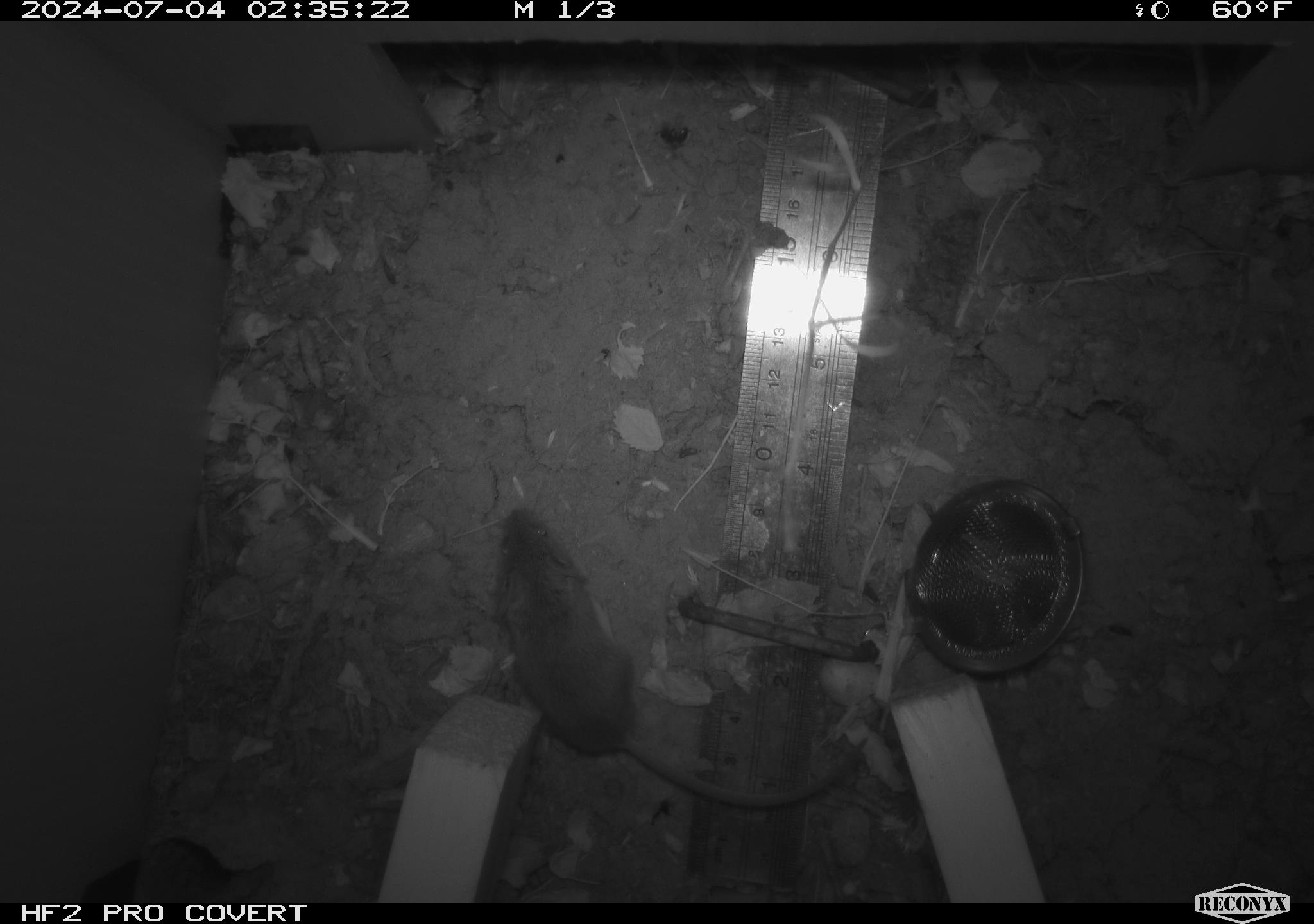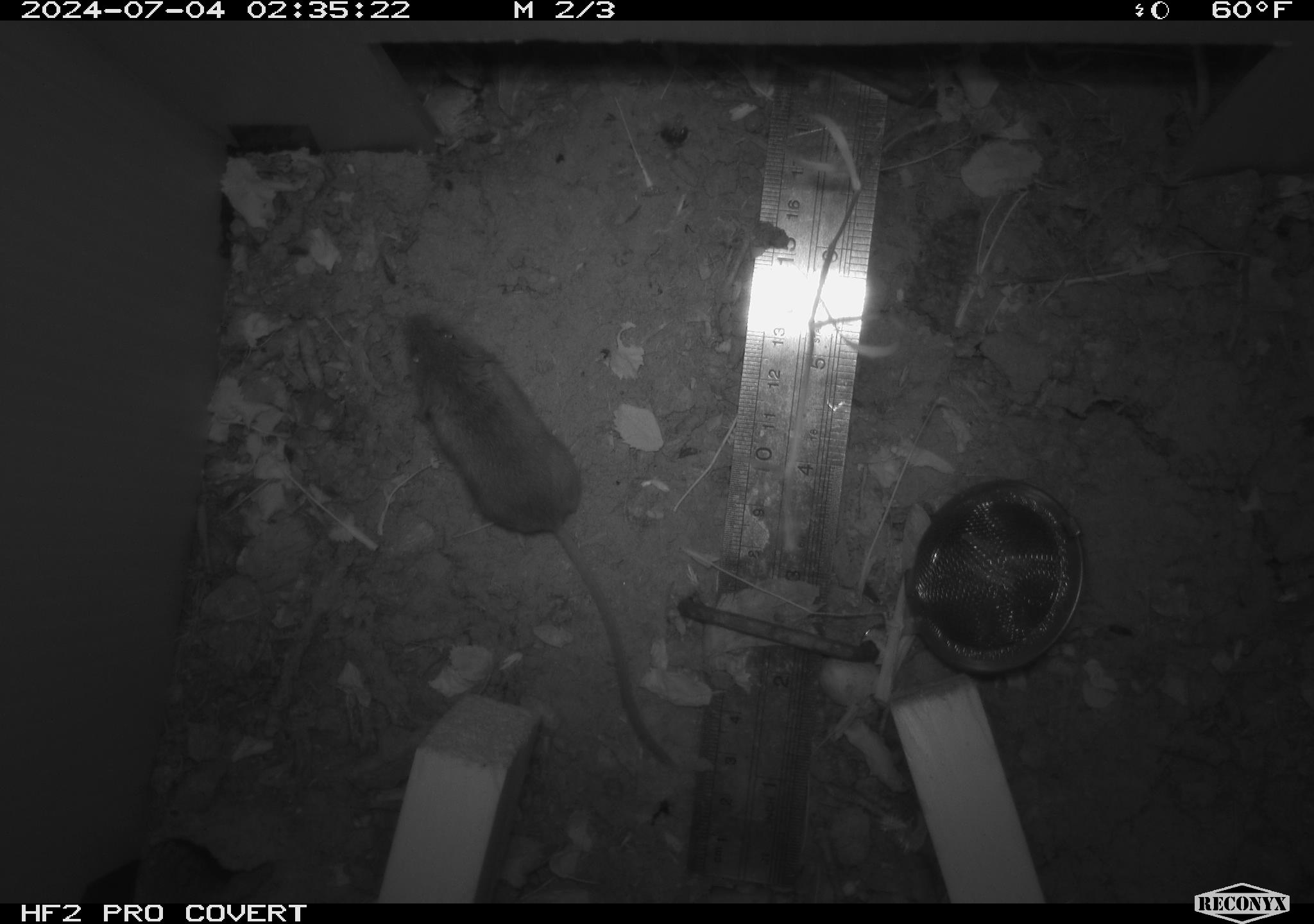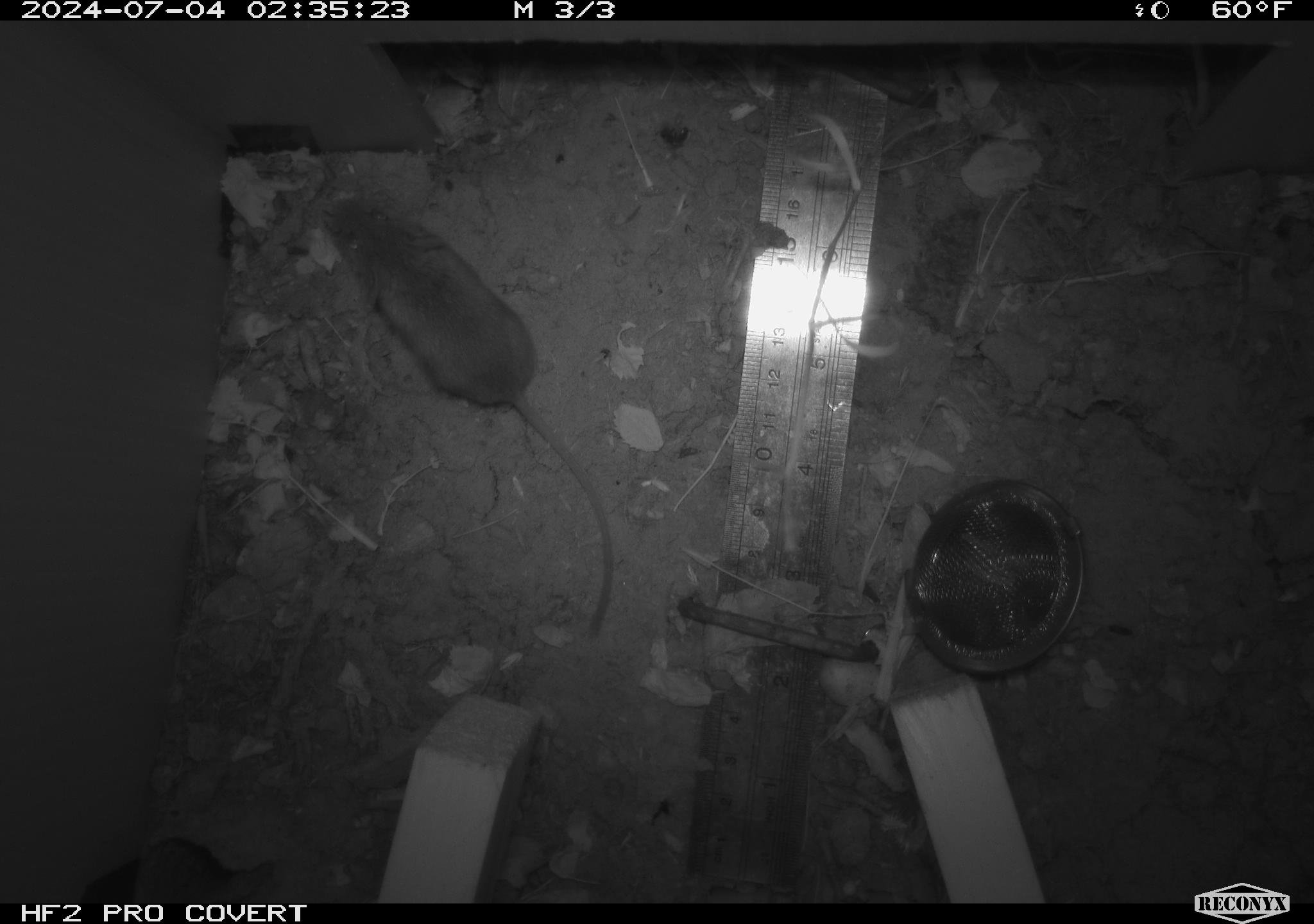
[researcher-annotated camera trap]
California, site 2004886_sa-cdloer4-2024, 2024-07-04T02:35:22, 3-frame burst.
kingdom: Animalia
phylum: Chordata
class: Mammalia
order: Rodentia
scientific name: Rodentia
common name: rodent